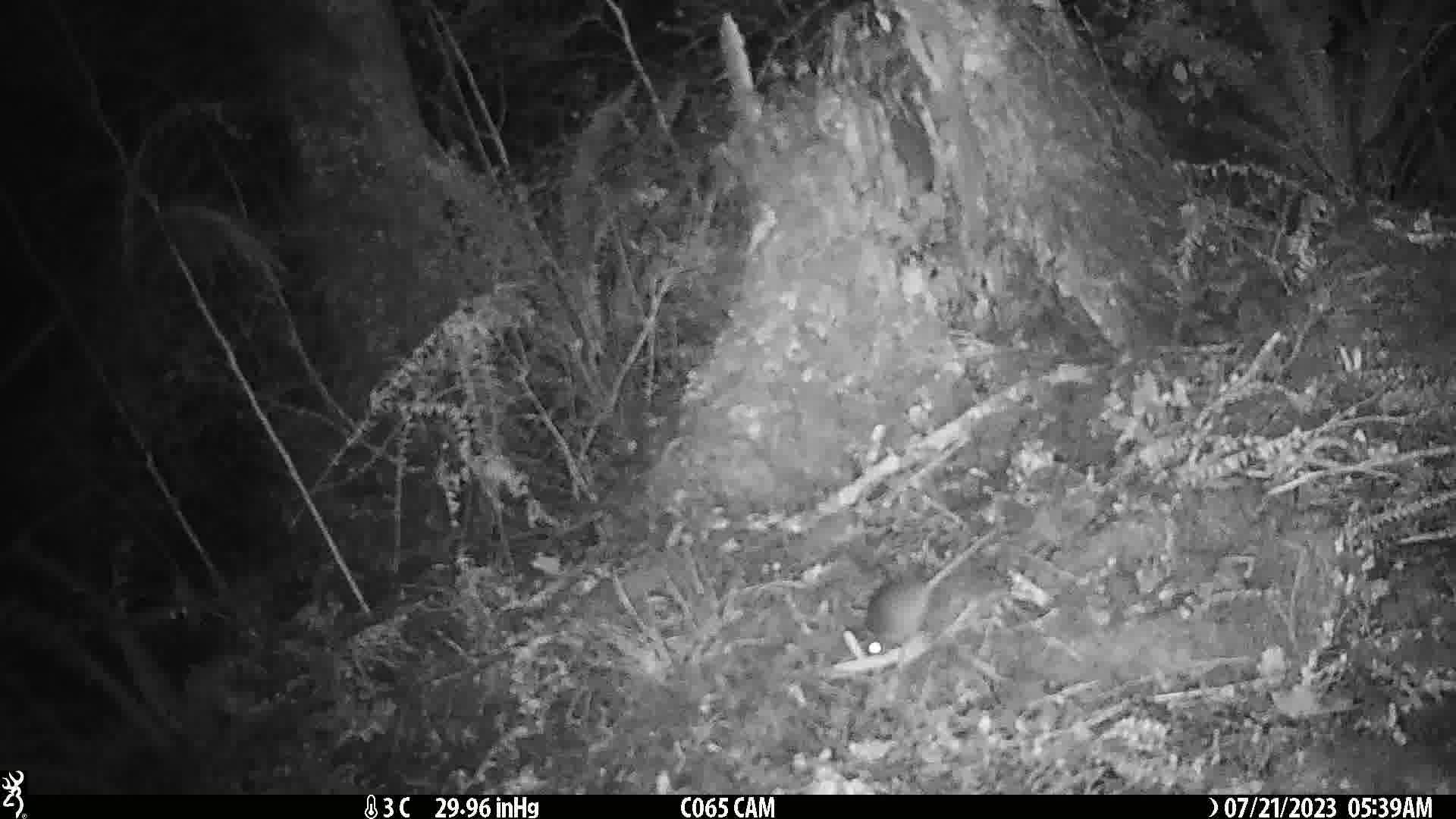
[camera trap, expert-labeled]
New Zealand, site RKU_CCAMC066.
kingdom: Animalia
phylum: Chordata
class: Mammalia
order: Rodentia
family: Muridae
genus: Rattus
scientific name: Rattus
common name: rat